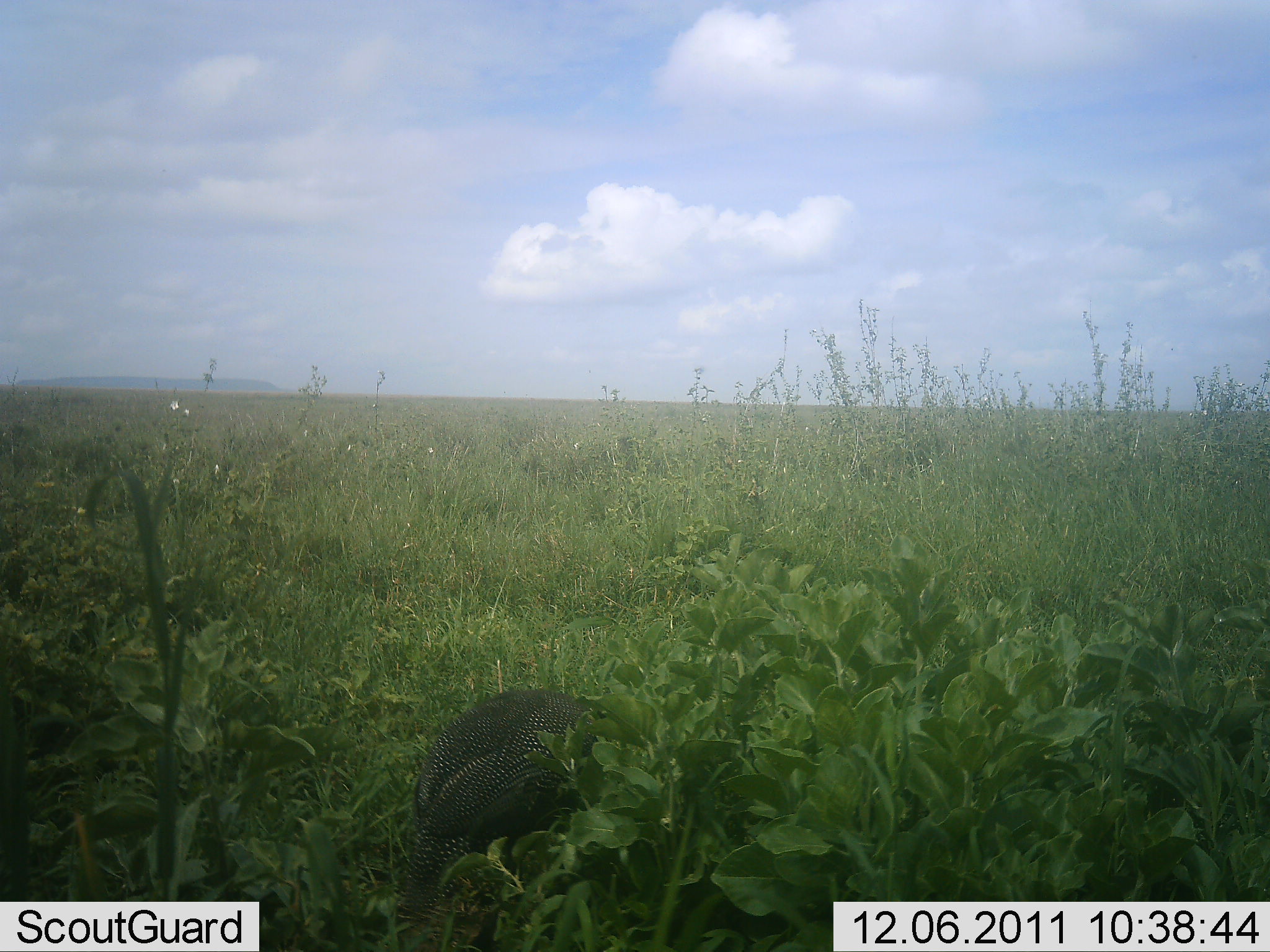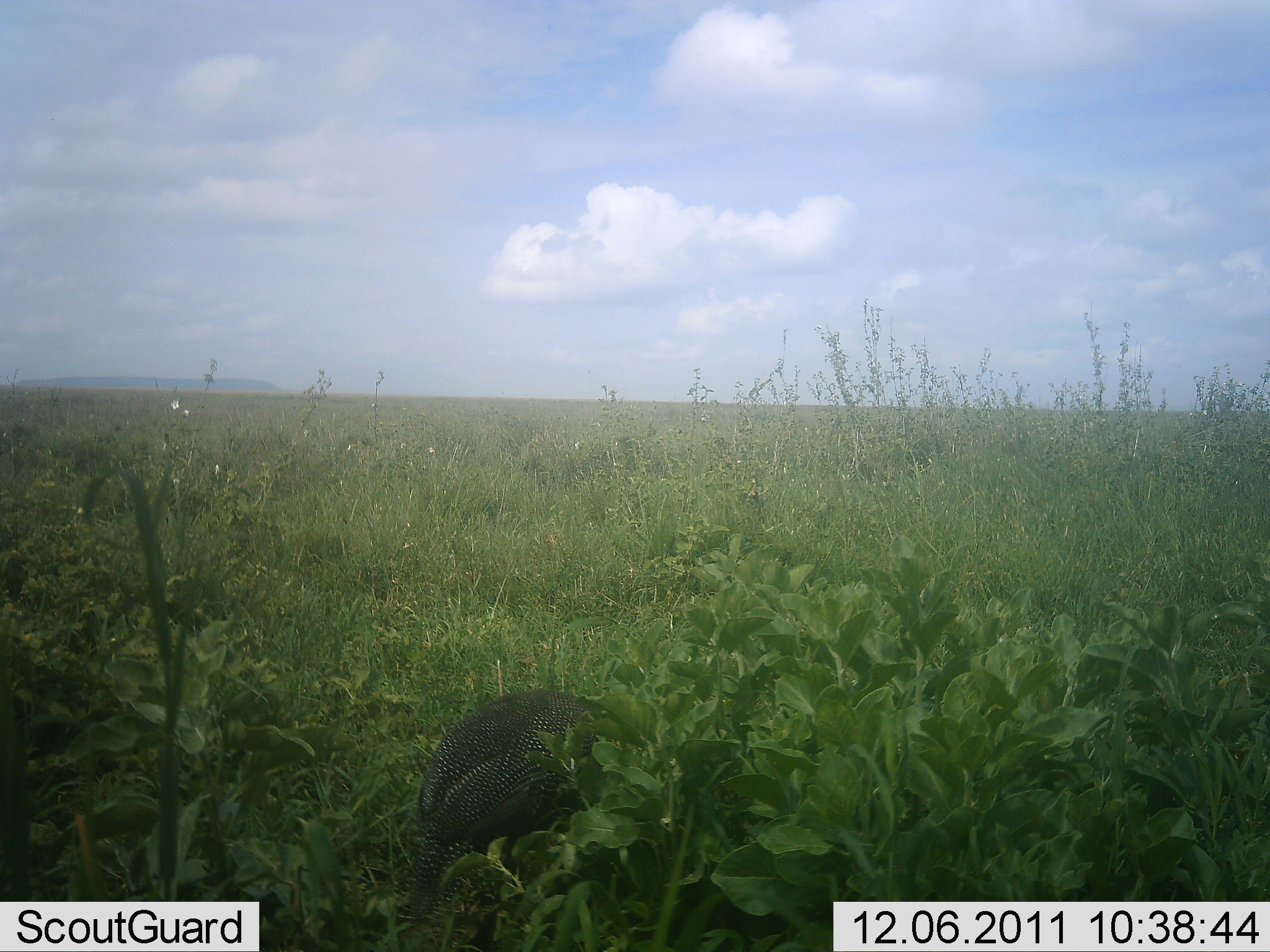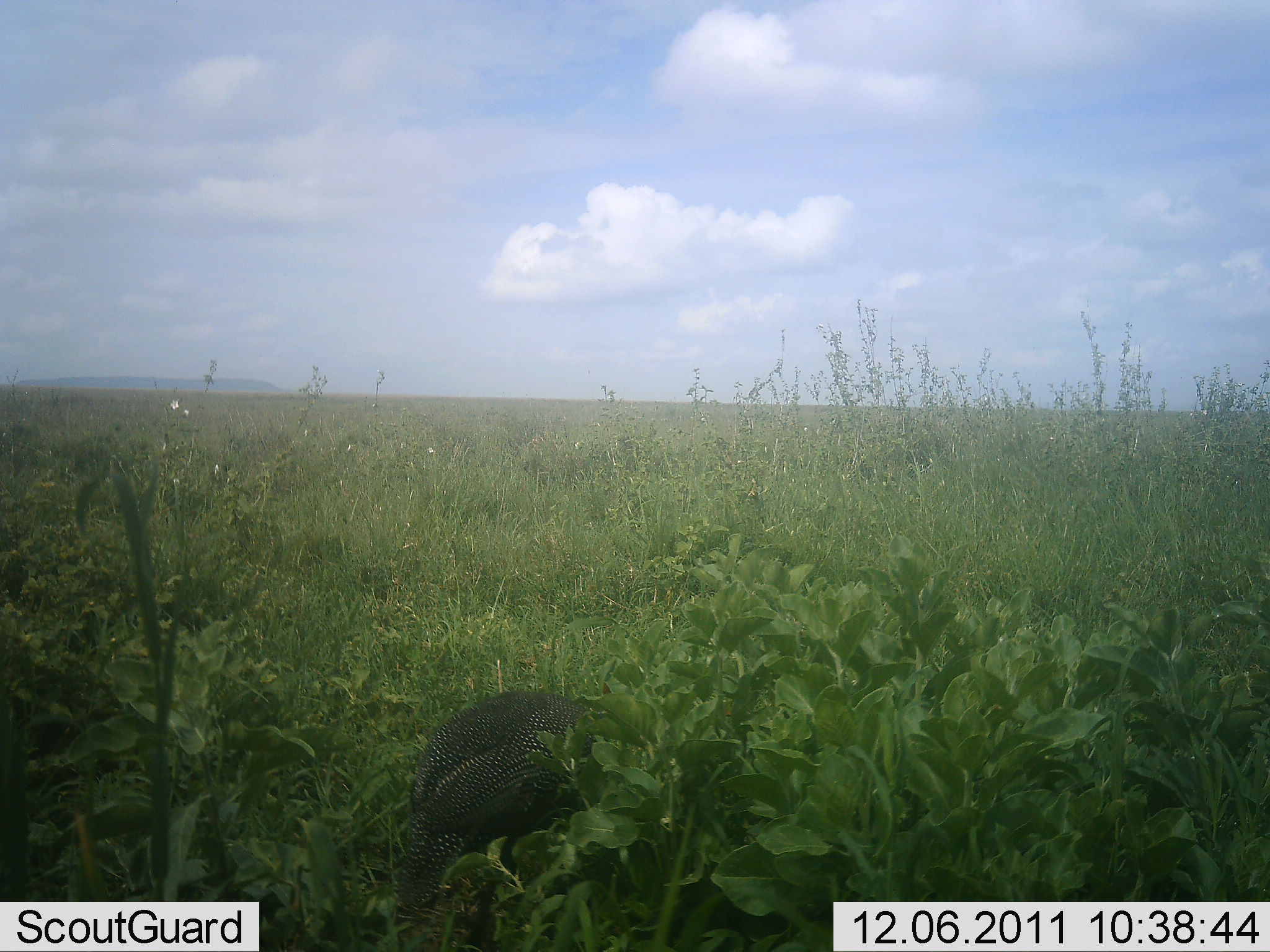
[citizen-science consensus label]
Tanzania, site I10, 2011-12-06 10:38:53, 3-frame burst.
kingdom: Animalia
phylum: Chordata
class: Aves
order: Galliformes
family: Numididae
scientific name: Numididae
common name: guinea fowl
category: guineafowl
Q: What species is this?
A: Guineafowl (guinea fowl) (Numididae).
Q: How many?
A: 1.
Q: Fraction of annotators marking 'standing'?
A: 21%.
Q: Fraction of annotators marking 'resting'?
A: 7%.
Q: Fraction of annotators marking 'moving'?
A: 14%.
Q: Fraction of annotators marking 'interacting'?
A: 0%.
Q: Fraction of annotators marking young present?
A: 0%.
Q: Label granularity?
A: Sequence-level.